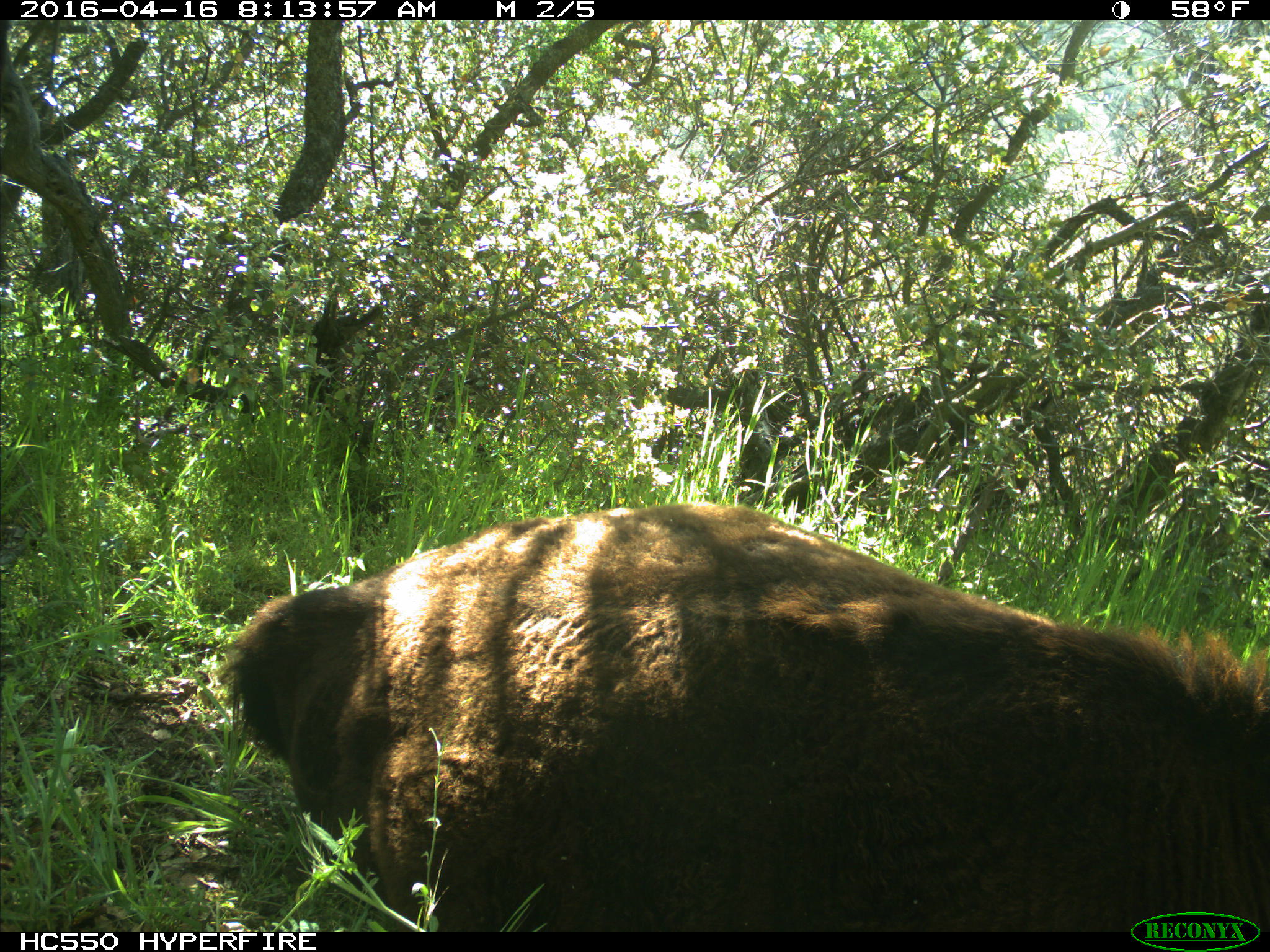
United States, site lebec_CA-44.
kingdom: Animalia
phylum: Chordata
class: Mammalia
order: Artiodactyla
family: Bovidae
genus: Bos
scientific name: Bos taurus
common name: domestic cow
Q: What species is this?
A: Bos taurus (domestic cow).